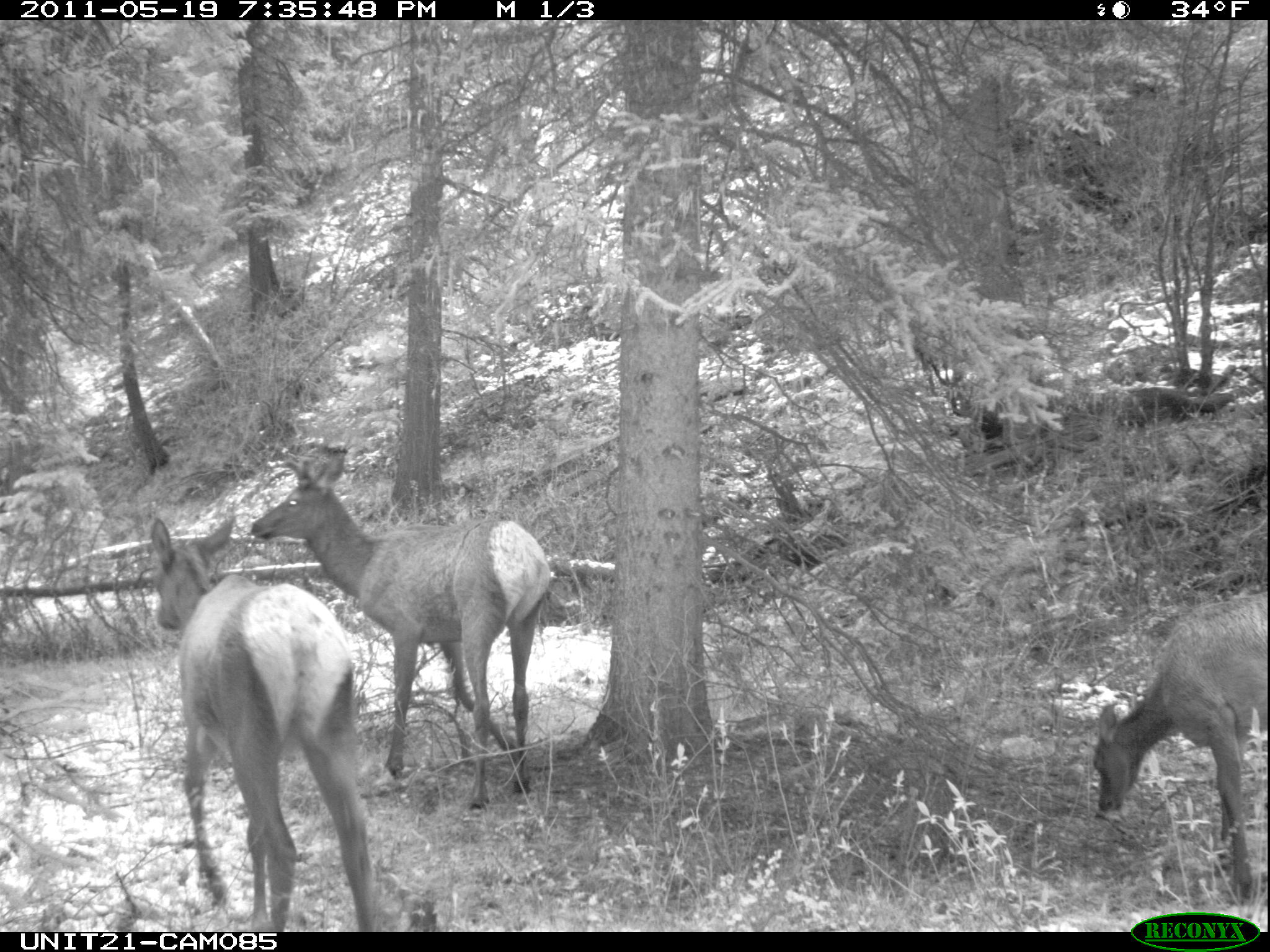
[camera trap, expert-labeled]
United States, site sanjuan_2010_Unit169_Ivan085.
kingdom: Animalia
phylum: Chordata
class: Mammalia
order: Artiodactyla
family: Cervidae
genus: Cervus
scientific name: Cervus elaphus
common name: red deer